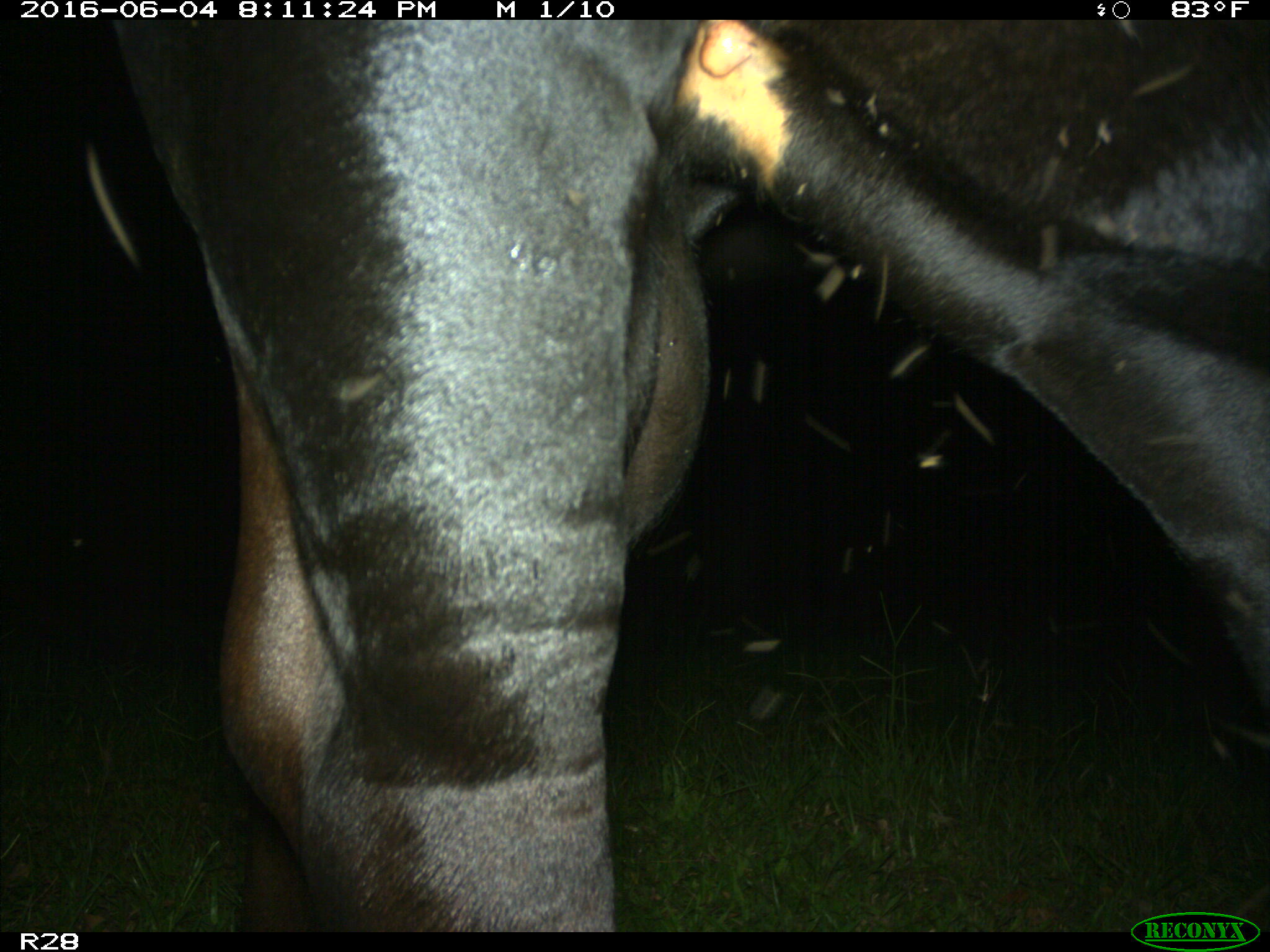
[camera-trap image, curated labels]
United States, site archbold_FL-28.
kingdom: Animalia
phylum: Chordata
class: Mammalia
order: Artiodactyla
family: Bovidae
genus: Bos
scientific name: Bos taurus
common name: domestic cow